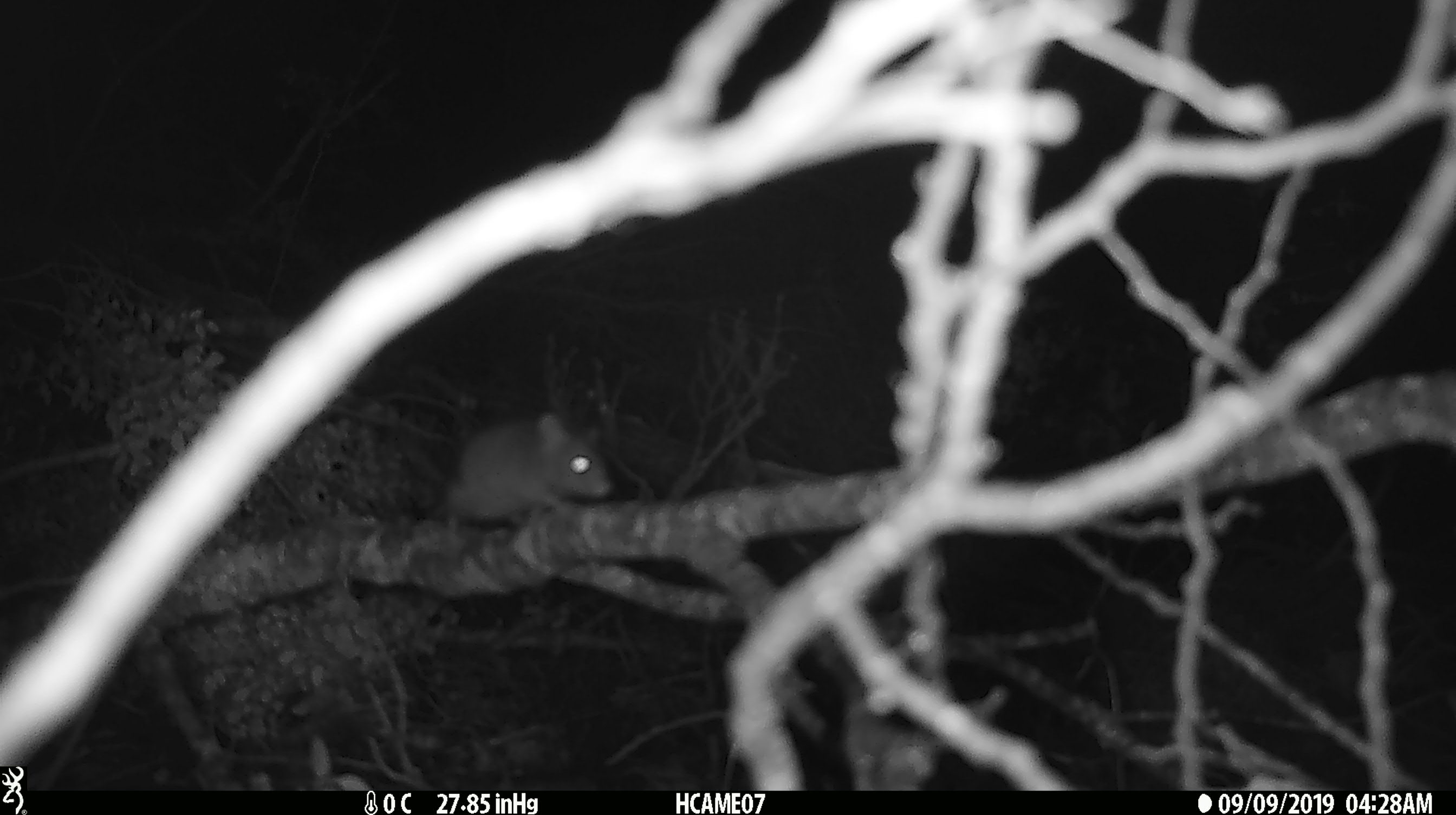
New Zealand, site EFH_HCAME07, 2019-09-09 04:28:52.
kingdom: Animalia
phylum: Chordata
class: Mammalia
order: Rodentia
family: Muridae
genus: Mus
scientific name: Mus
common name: mouse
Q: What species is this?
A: Mouse (Mus).